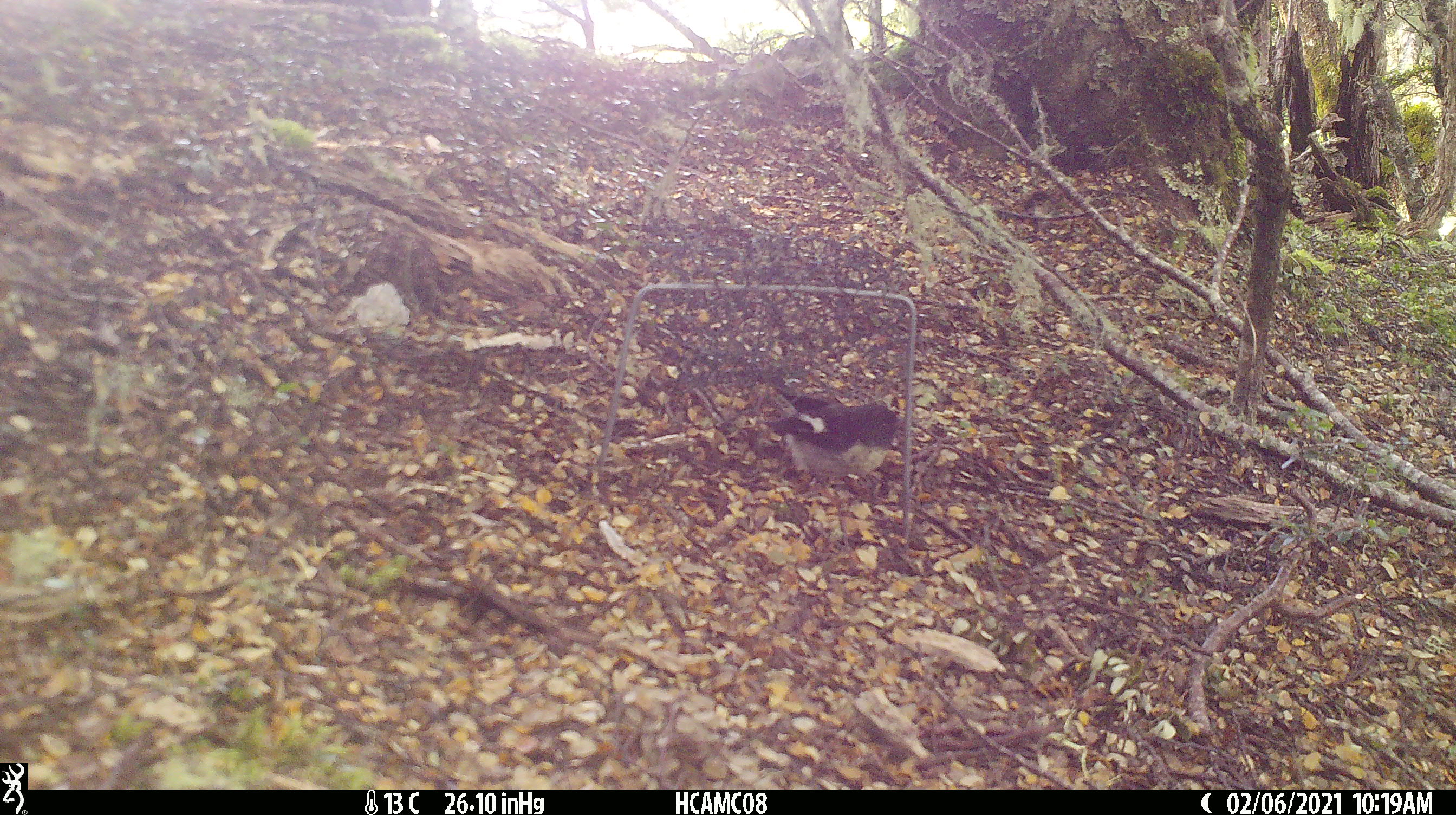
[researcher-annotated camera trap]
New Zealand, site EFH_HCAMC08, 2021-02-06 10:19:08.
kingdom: Animalia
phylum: Chordata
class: Aves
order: Passeriformes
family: Petroicidae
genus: Petroica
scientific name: Petroica macrocephala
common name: tomtit